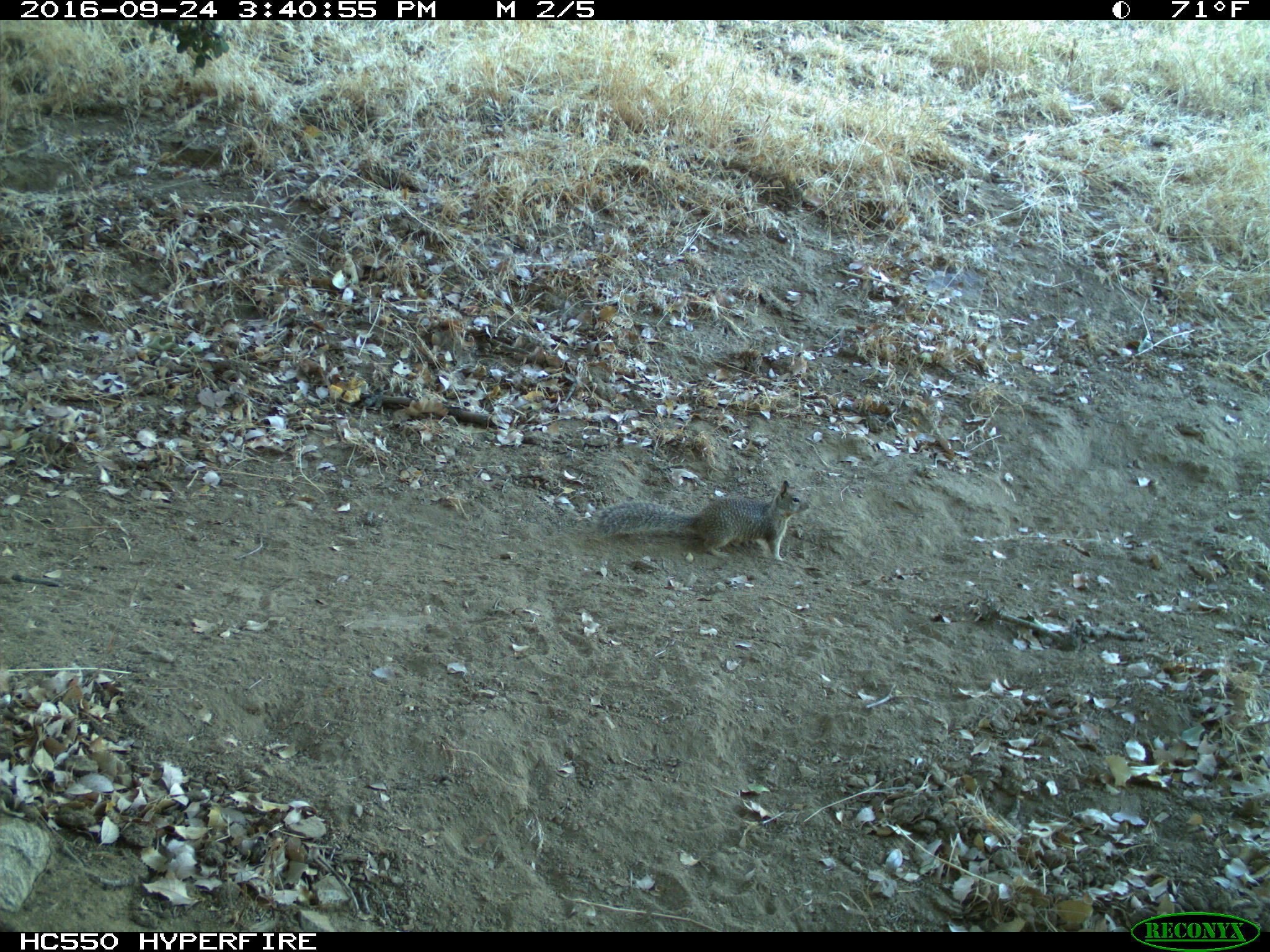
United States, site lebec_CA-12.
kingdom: Animalia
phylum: Chordata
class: Mammalia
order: Rodentia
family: Sciuridae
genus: Otospermophilus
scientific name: Otospermophilus beecheyi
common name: california ground squirrel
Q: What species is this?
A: Otospermophilus beecheyi (california ground squirrel).